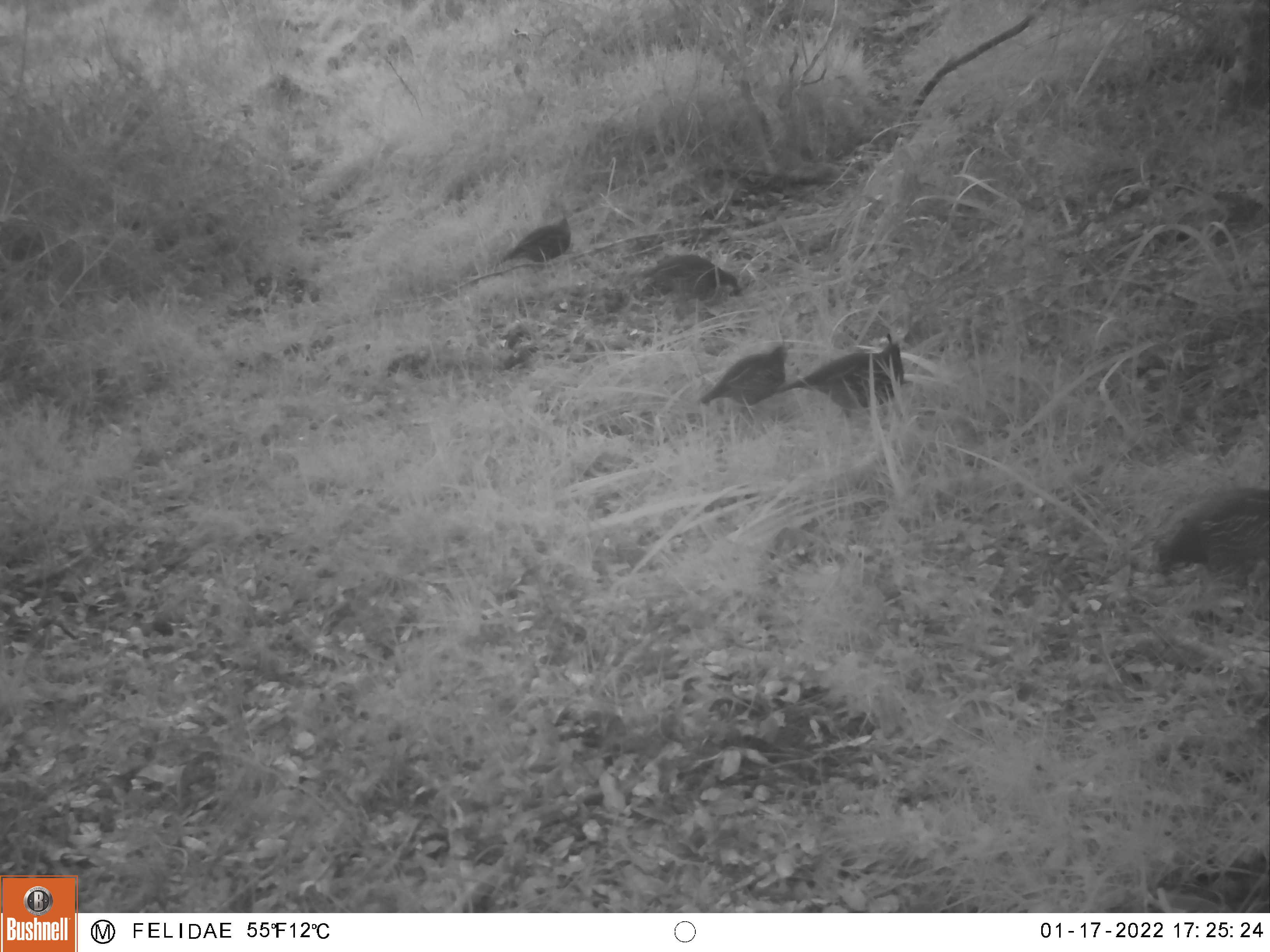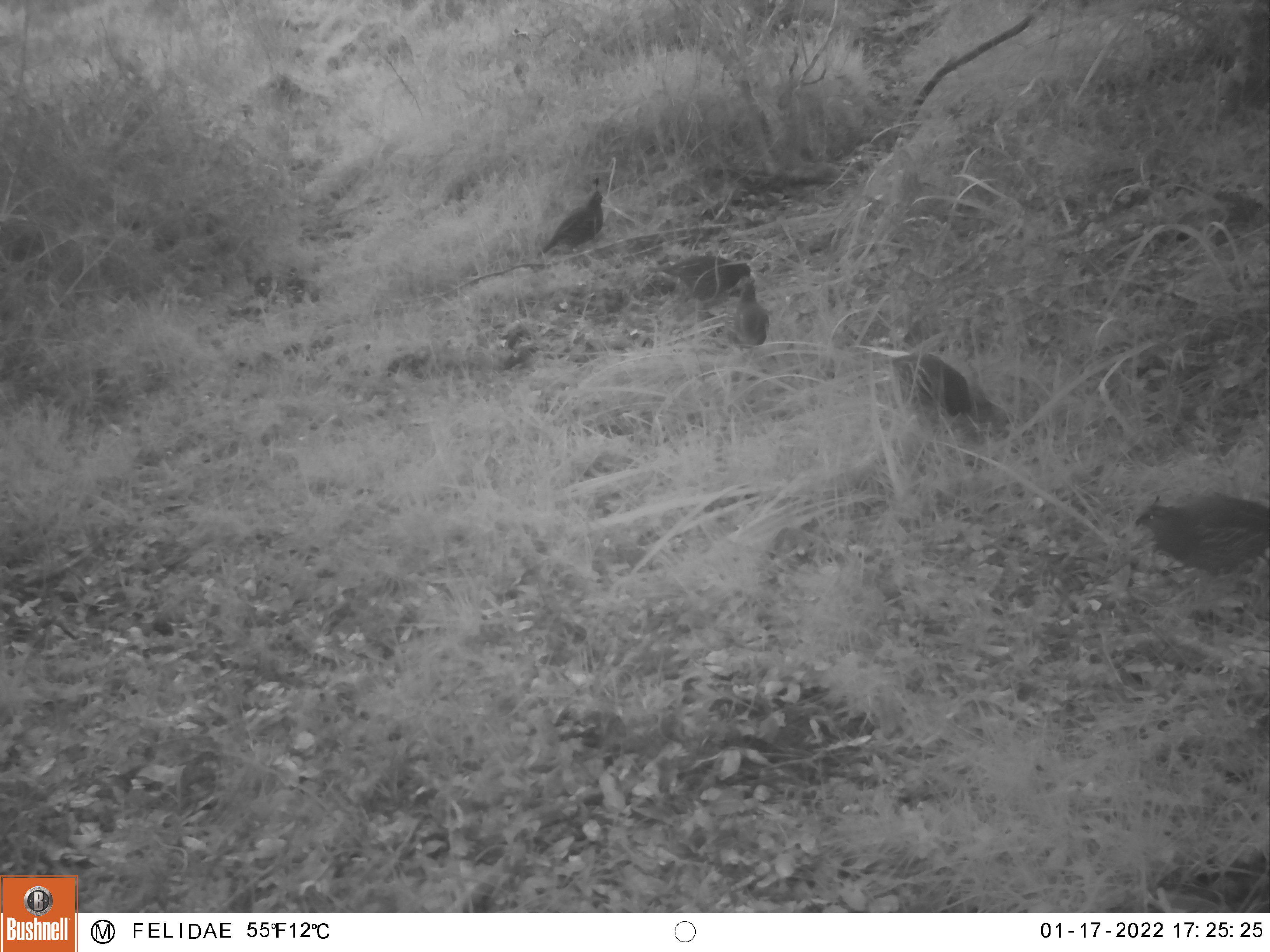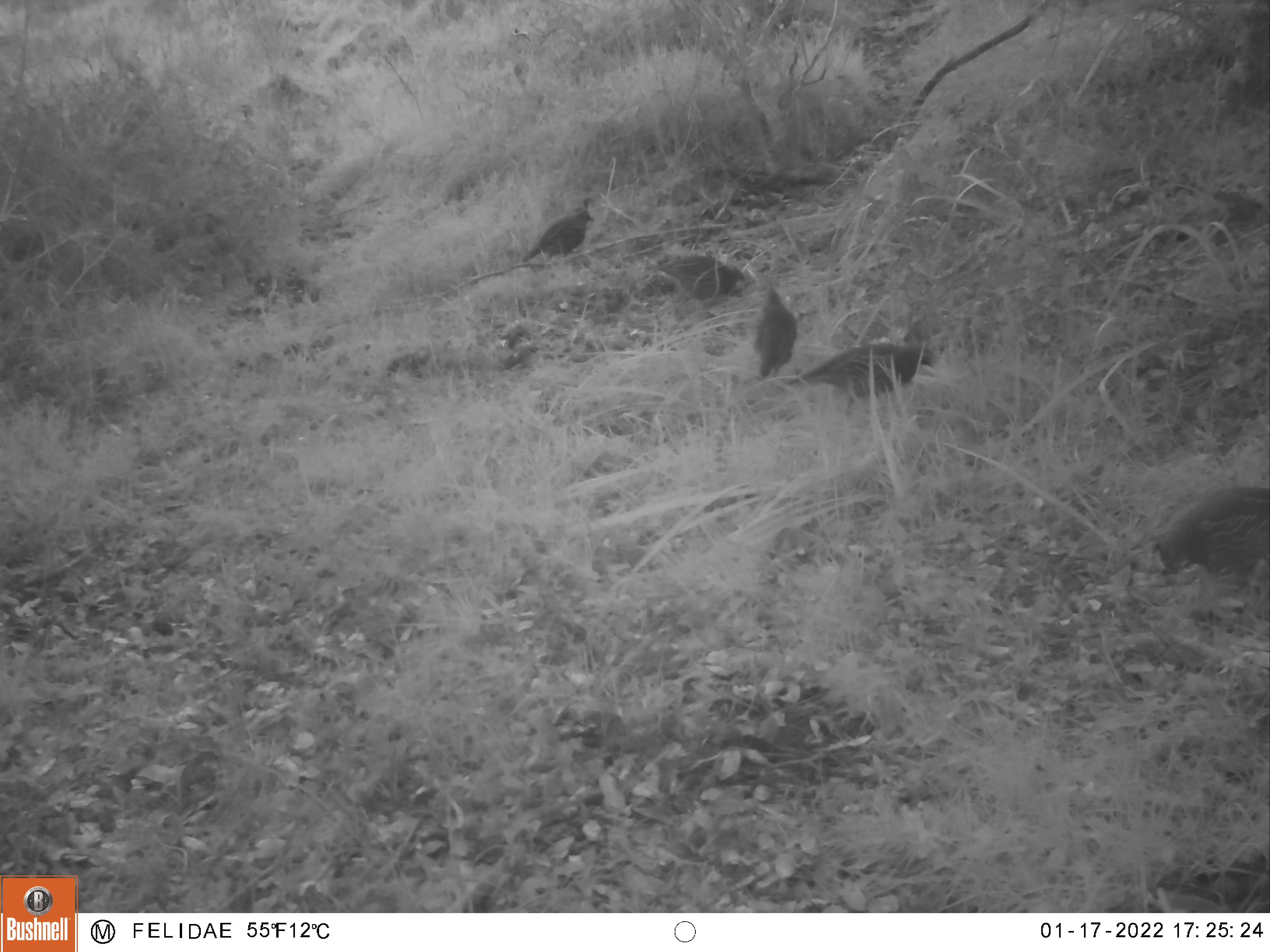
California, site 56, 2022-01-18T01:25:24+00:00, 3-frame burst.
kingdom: Animalia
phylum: Chordata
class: Aves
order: Galliformes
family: Odontophoridae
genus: Callipepla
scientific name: Callipepla californica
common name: california quail